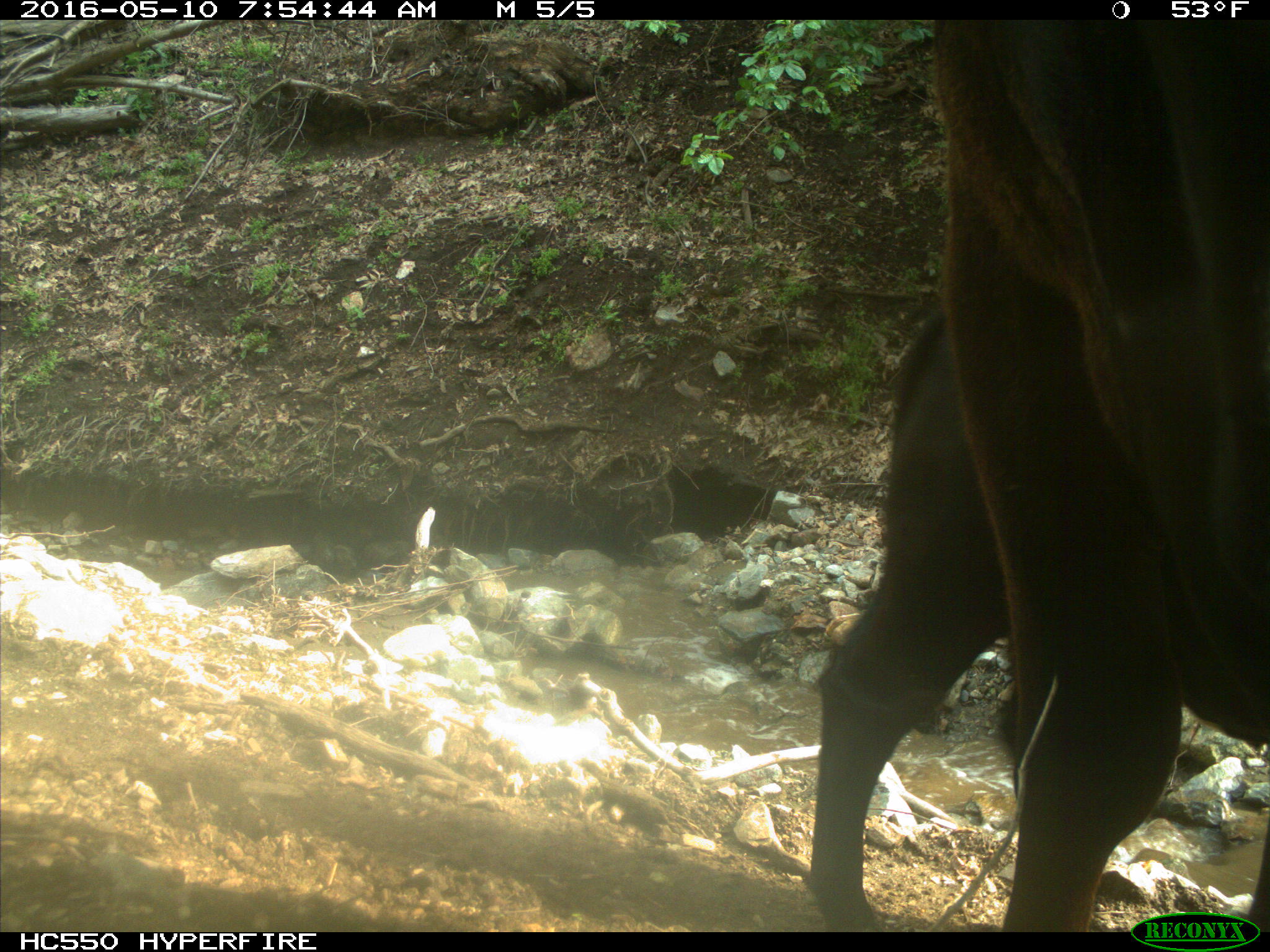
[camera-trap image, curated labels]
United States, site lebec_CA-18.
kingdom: Animalia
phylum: Chordata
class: Mammalia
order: Artiodactyla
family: Bovidae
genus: Bos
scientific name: Bos taurus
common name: domestic cow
Bos taurus (domestic cow).